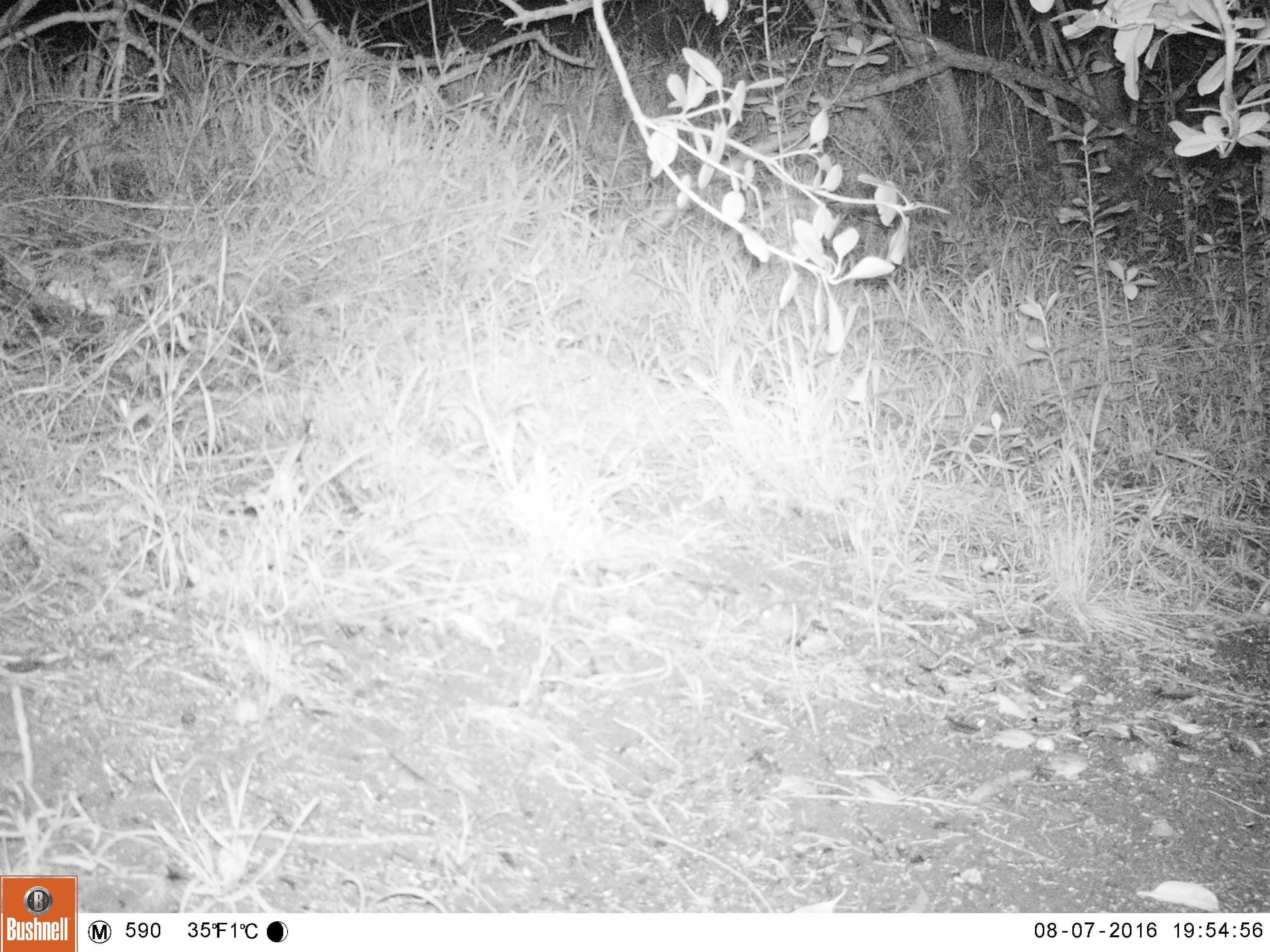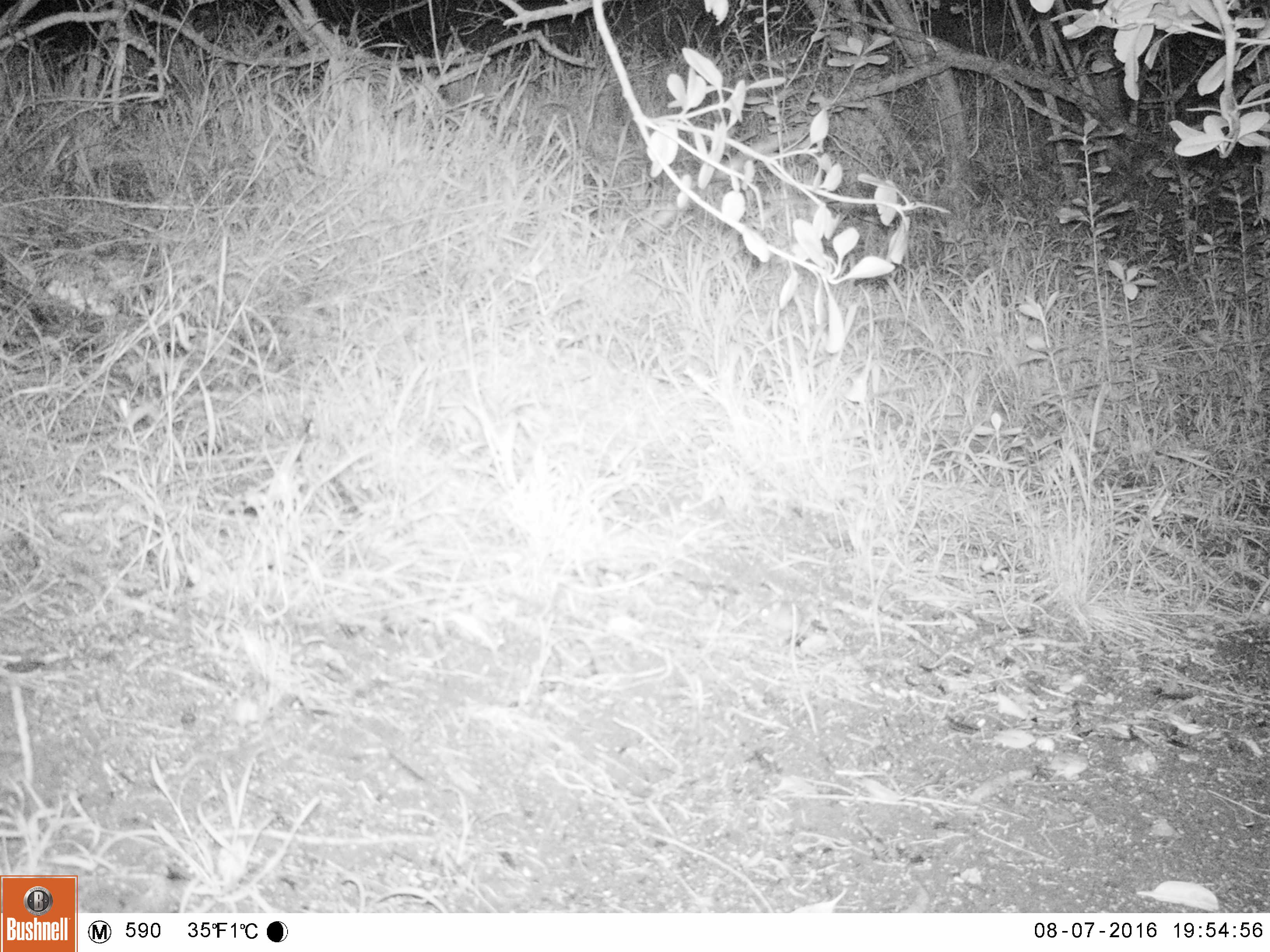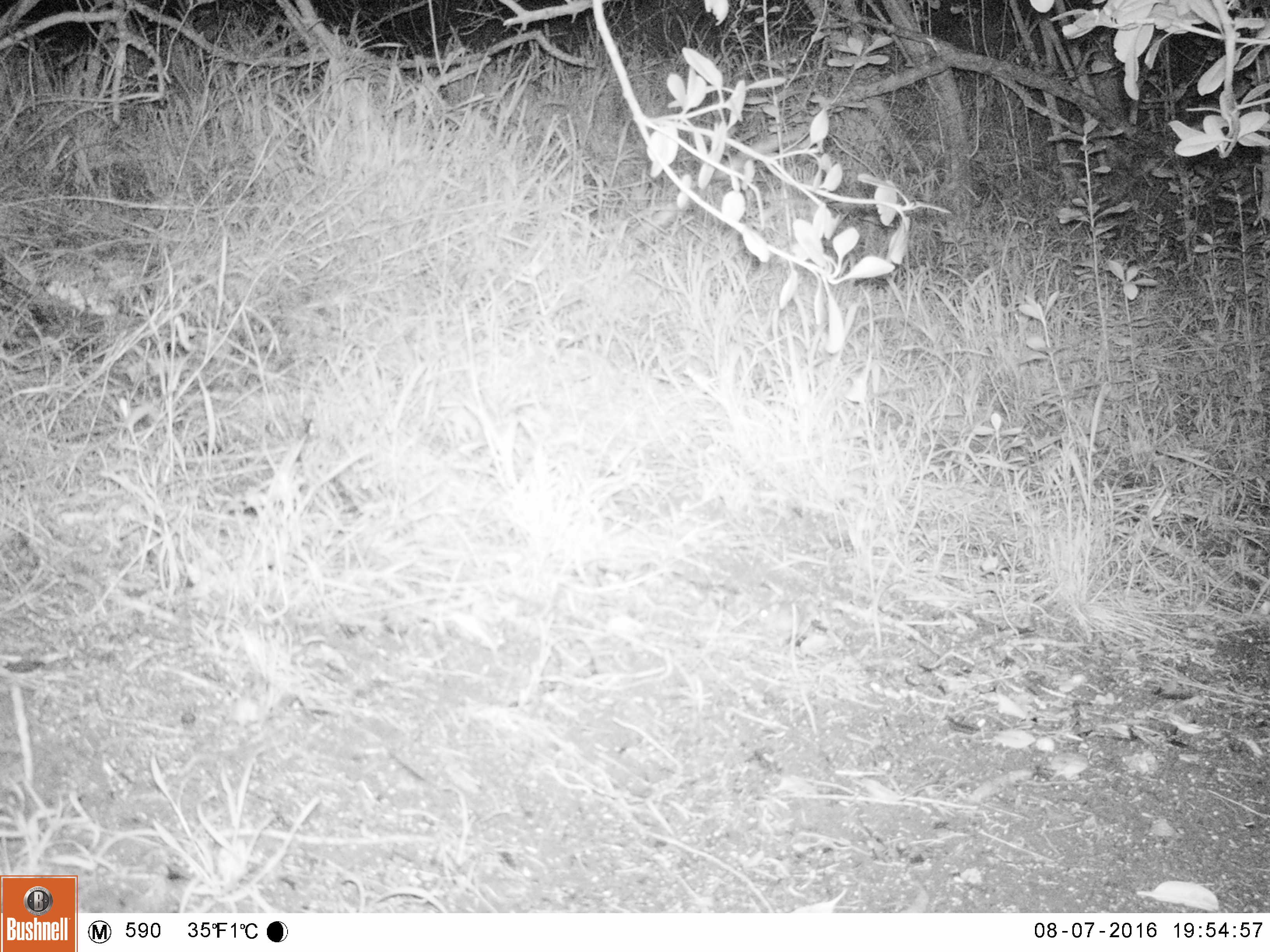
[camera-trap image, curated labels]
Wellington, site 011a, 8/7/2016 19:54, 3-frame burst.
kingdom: Animalia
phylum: Chordata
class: Mammalia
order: Rodentia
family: Muridae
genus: Mus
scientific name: Mus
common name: mouse